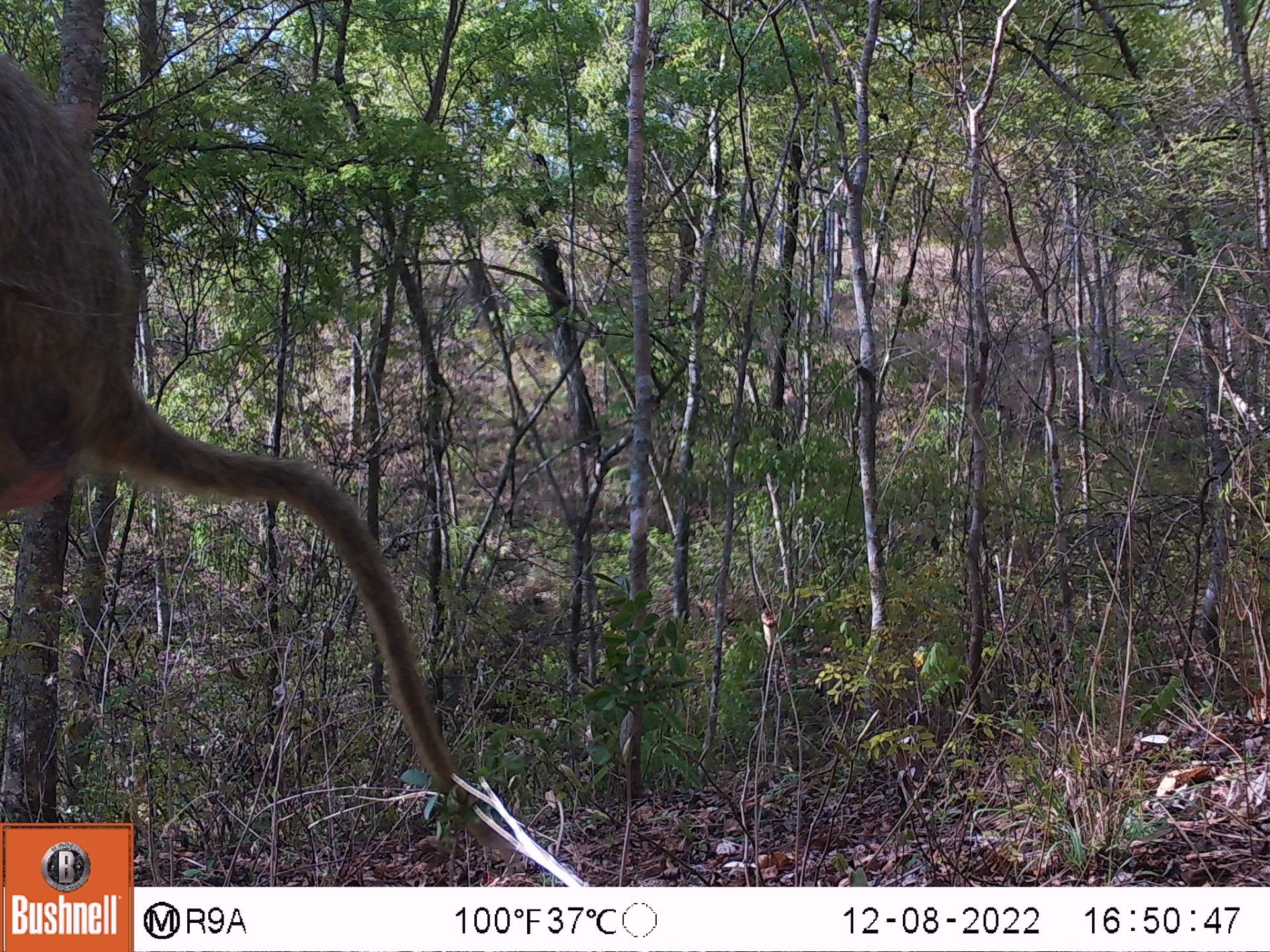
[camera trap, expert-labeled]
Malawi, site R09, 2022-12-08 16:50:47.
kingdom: Animalia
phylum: Chordata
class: Mammalia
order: Primates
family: Cercopithecidae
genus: Papio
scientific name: Papio cynocephalus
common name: yellow baboon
Yellow baboon (Papio cynocephalus), count 1.